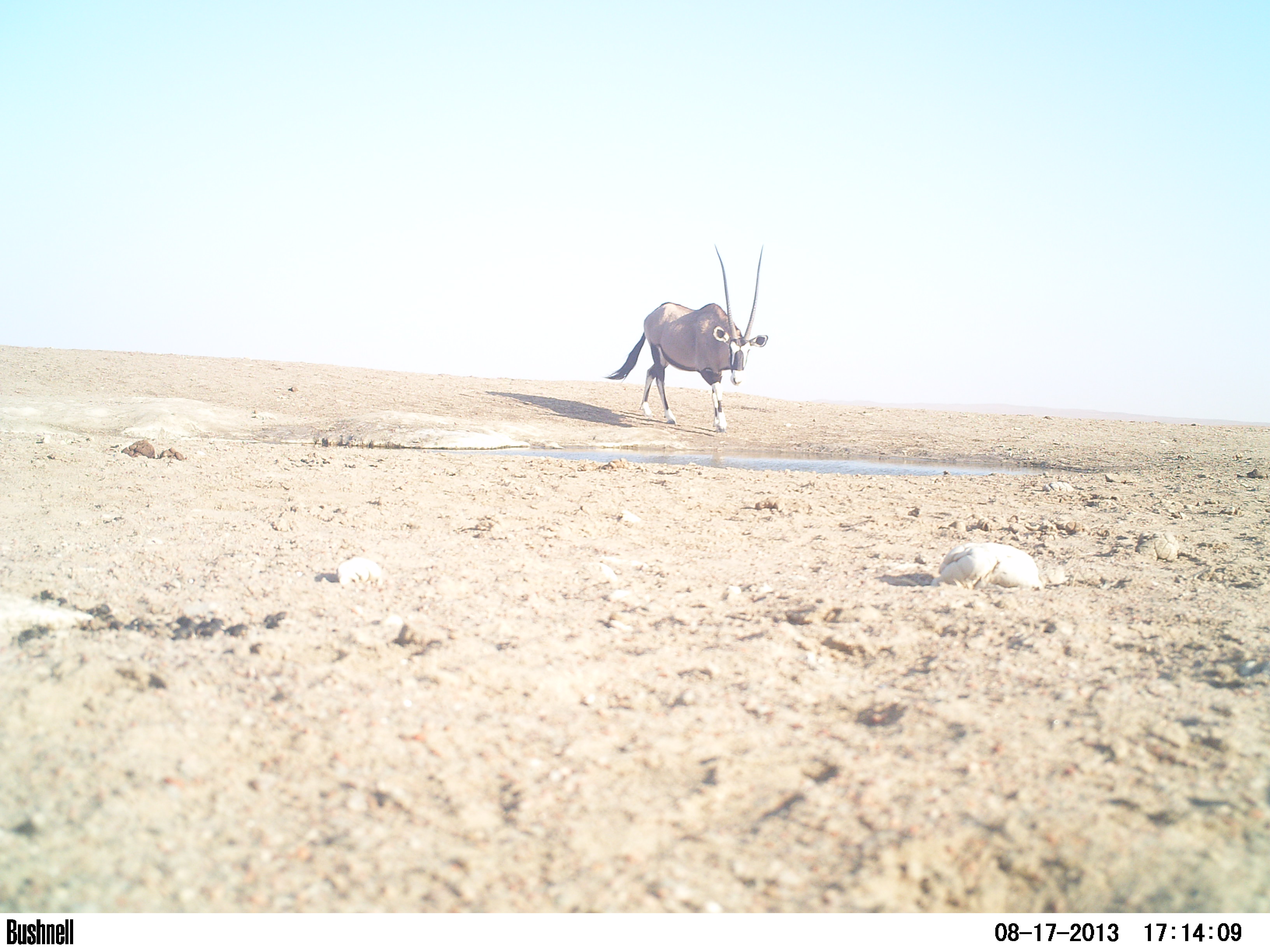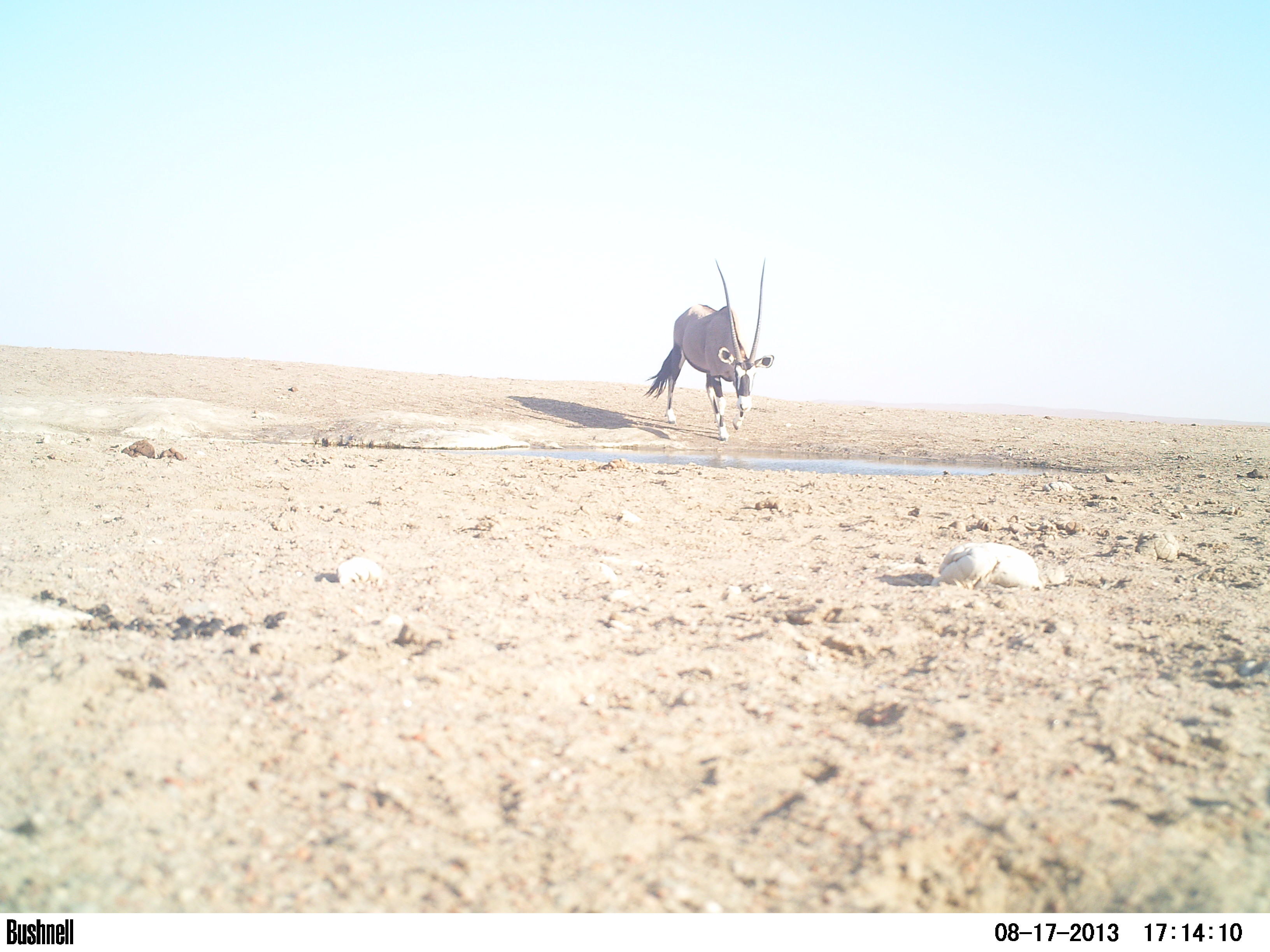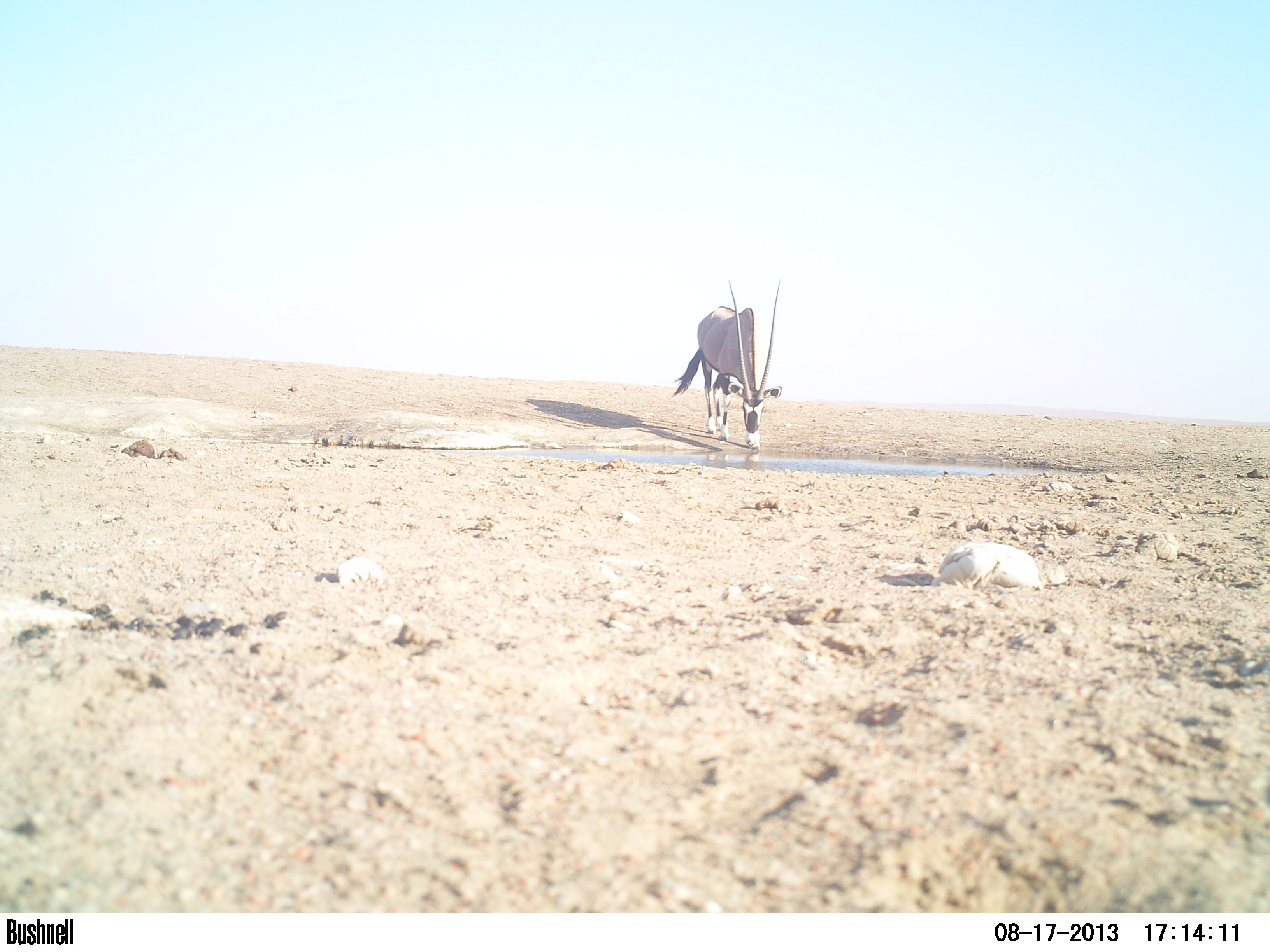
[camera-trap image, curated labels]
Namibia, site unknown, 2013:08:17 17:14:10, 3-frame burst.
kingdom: Animalia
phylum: Chordata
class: Mammalia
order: Artiodactyla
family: Bovidae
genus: Oryx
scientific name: Oryx gazella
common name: gemsbok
Oryx gazella (gemsbok).